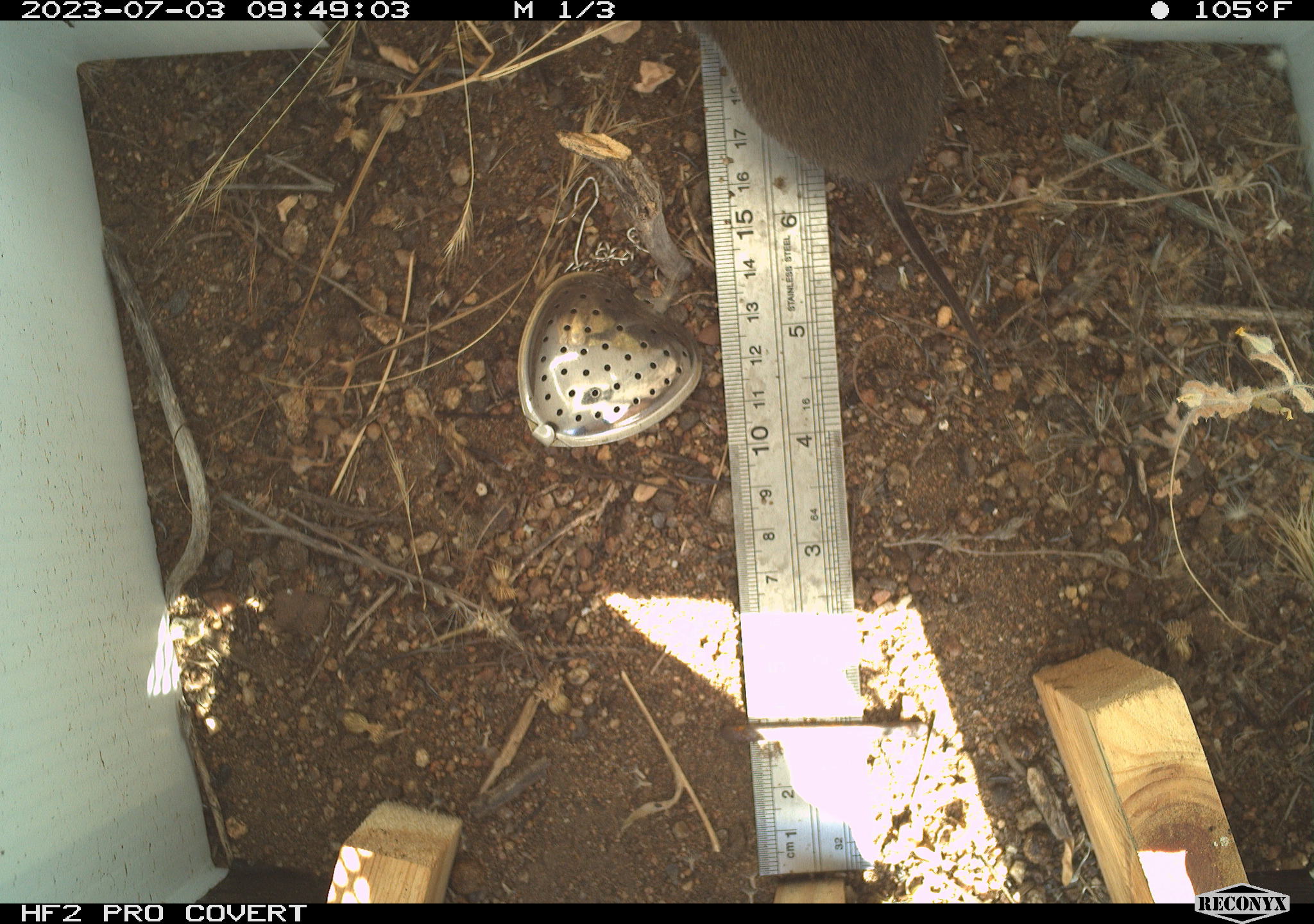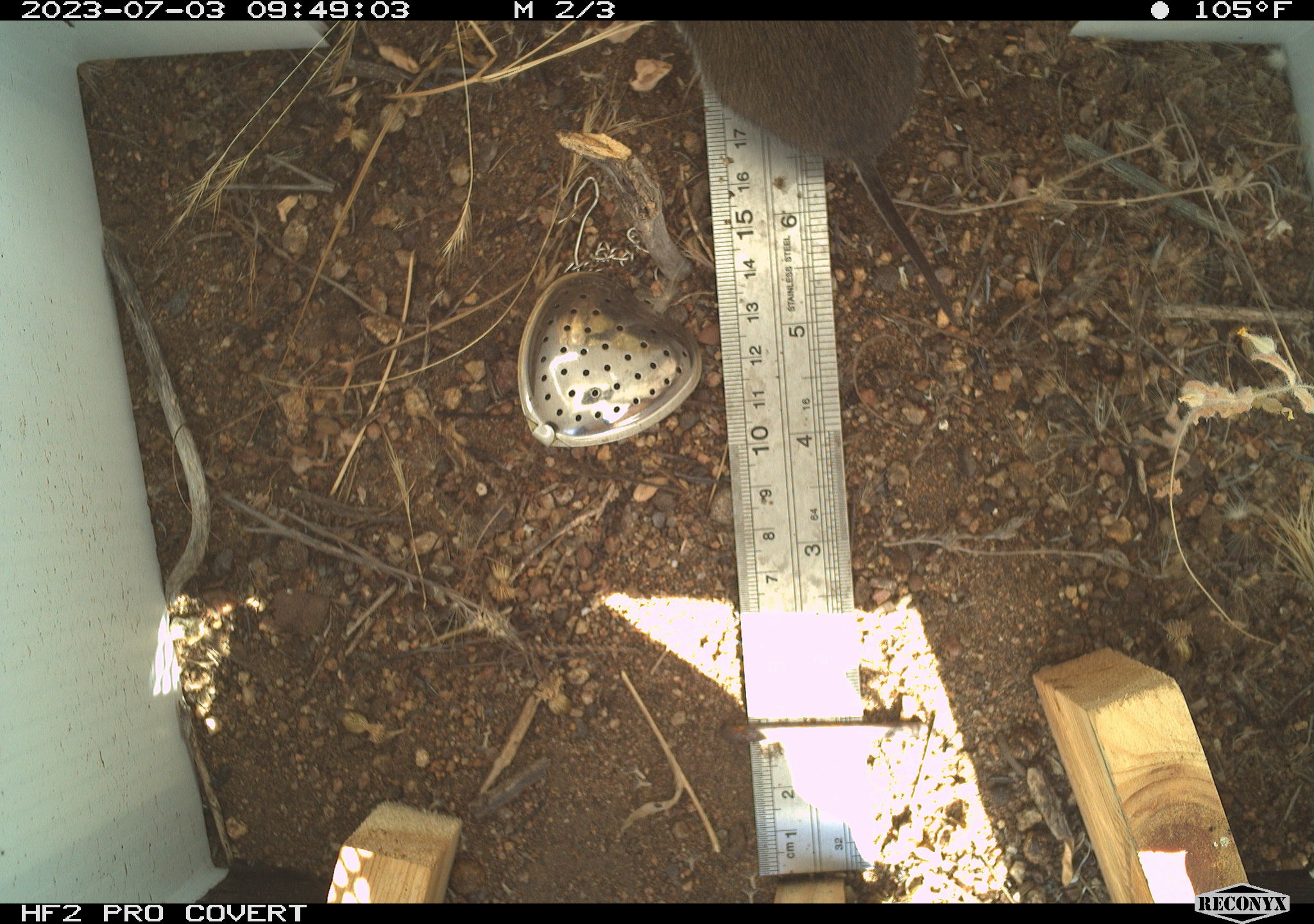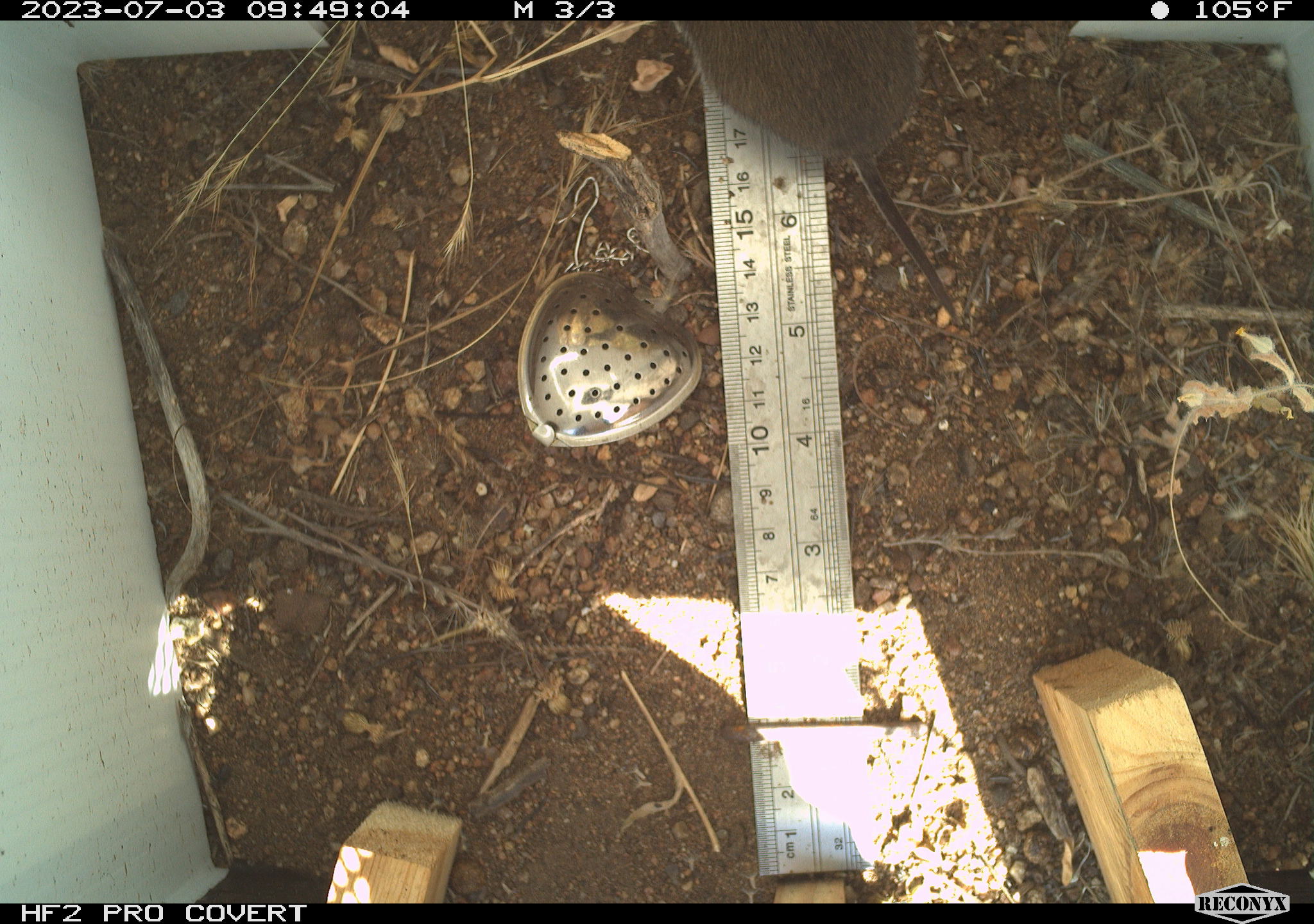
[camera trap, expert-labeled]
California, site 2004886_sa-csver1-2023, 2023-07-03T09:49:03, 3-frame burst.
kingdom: Animalia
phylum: Chordata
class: Mammalia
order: Rodentia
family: Cricetidae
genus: Microtus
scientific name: Microtus californicus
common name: california vole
California vole (Microtus californicus).